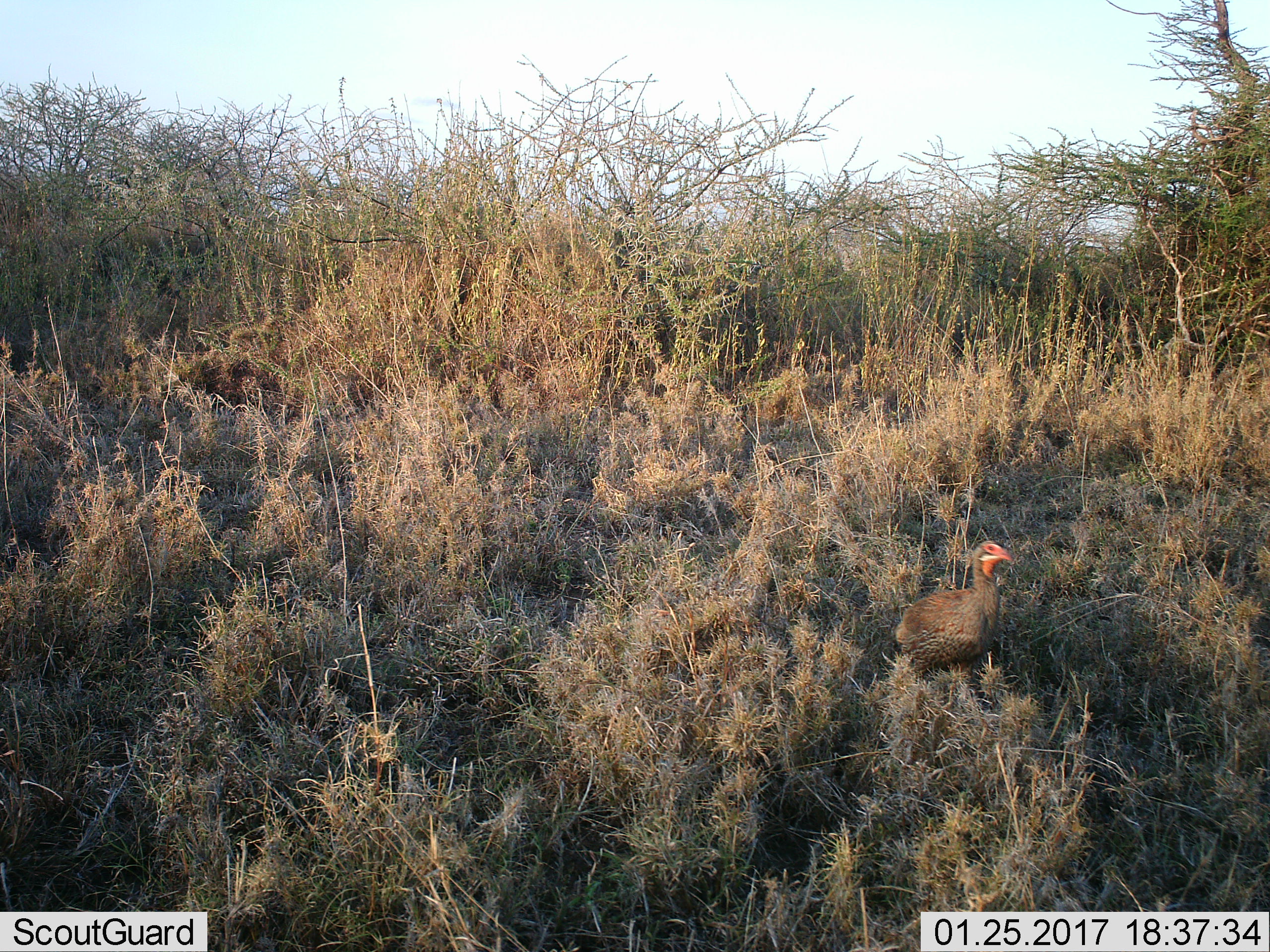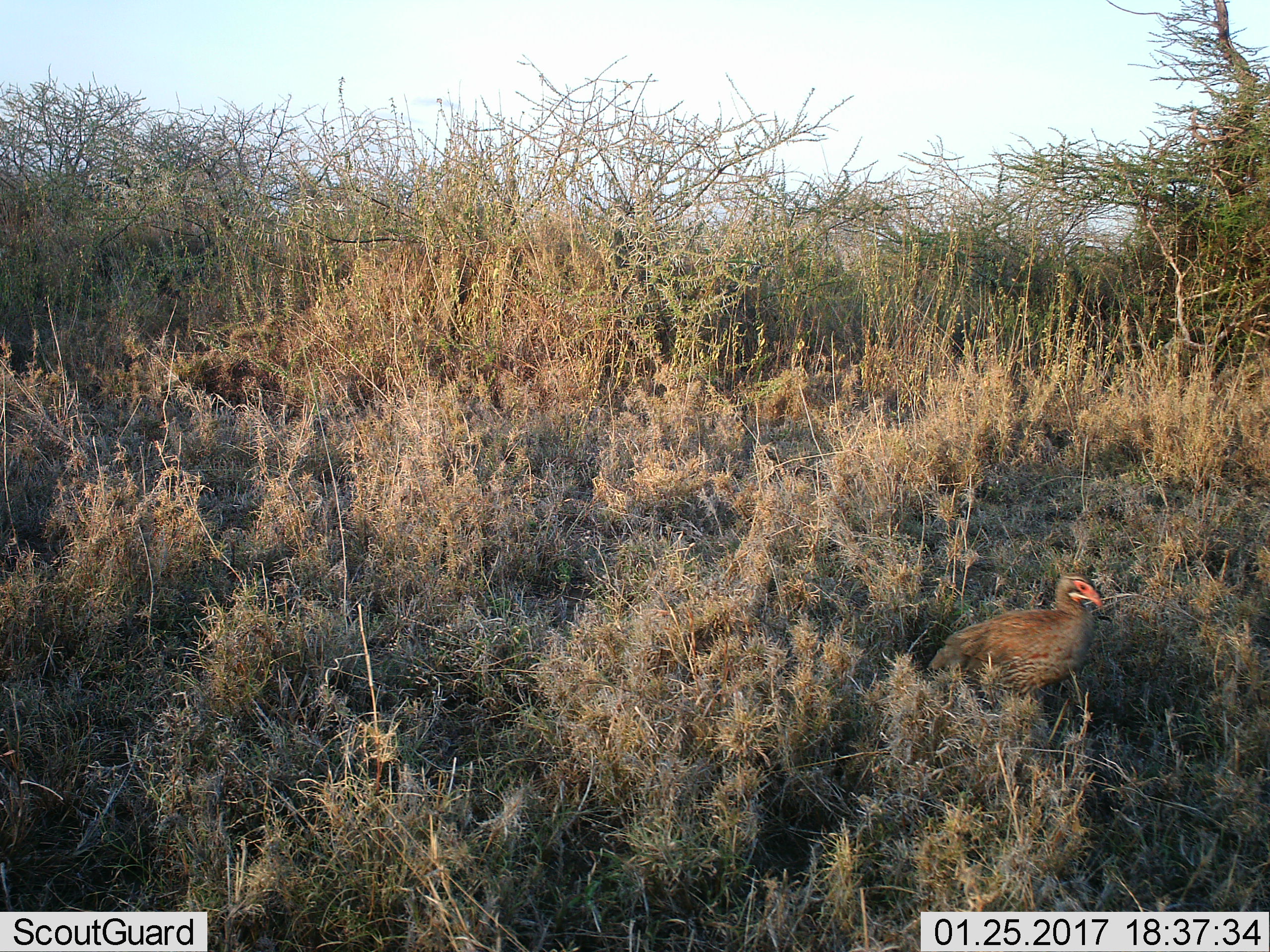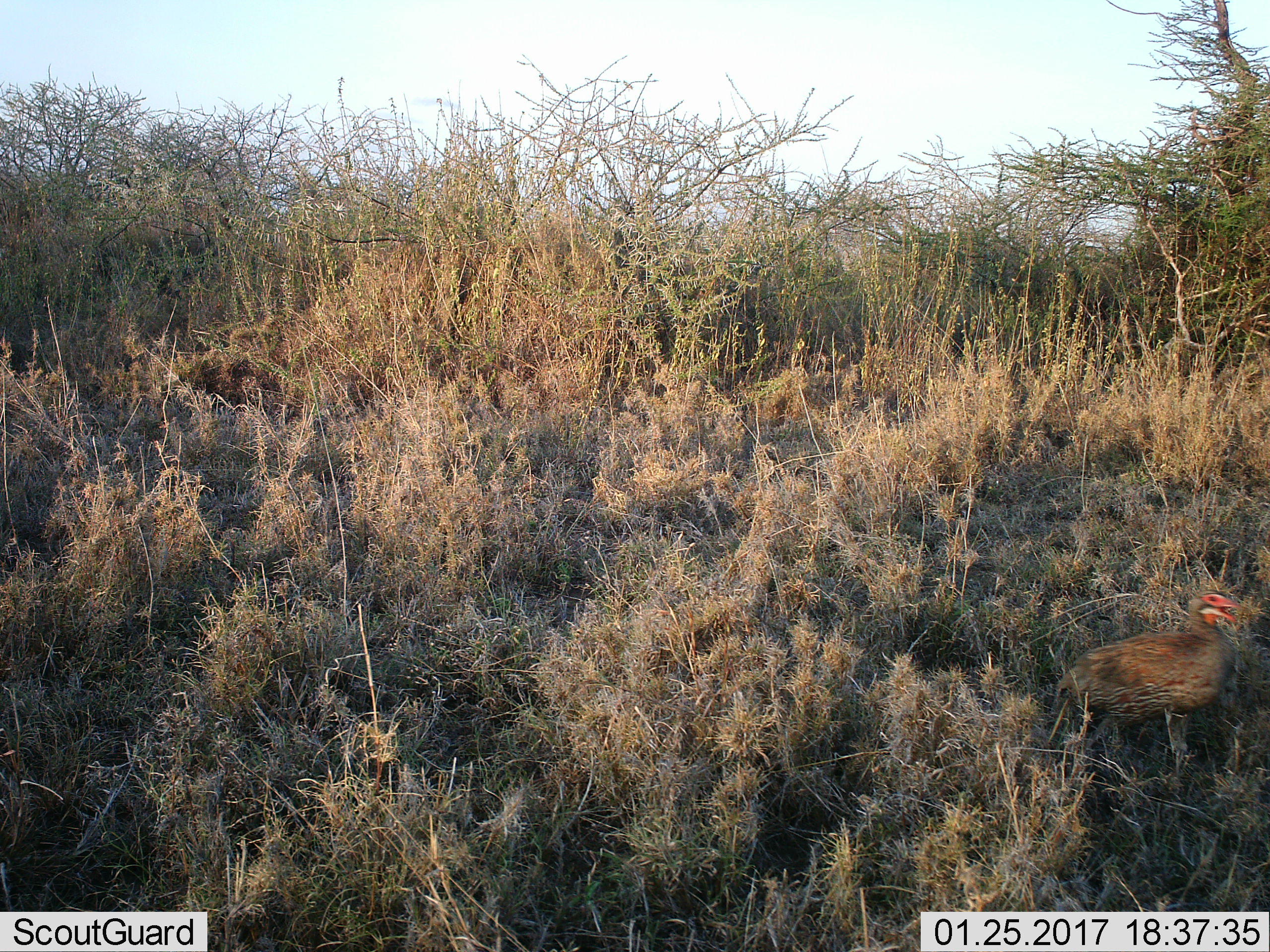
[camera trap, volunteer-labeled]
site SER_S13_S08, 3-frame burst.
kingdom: Animalia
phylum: Chordata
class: Aves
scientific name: Aves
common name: bird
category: birdother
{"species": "birdother (bird) (Aves)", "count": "1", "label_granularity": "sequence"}